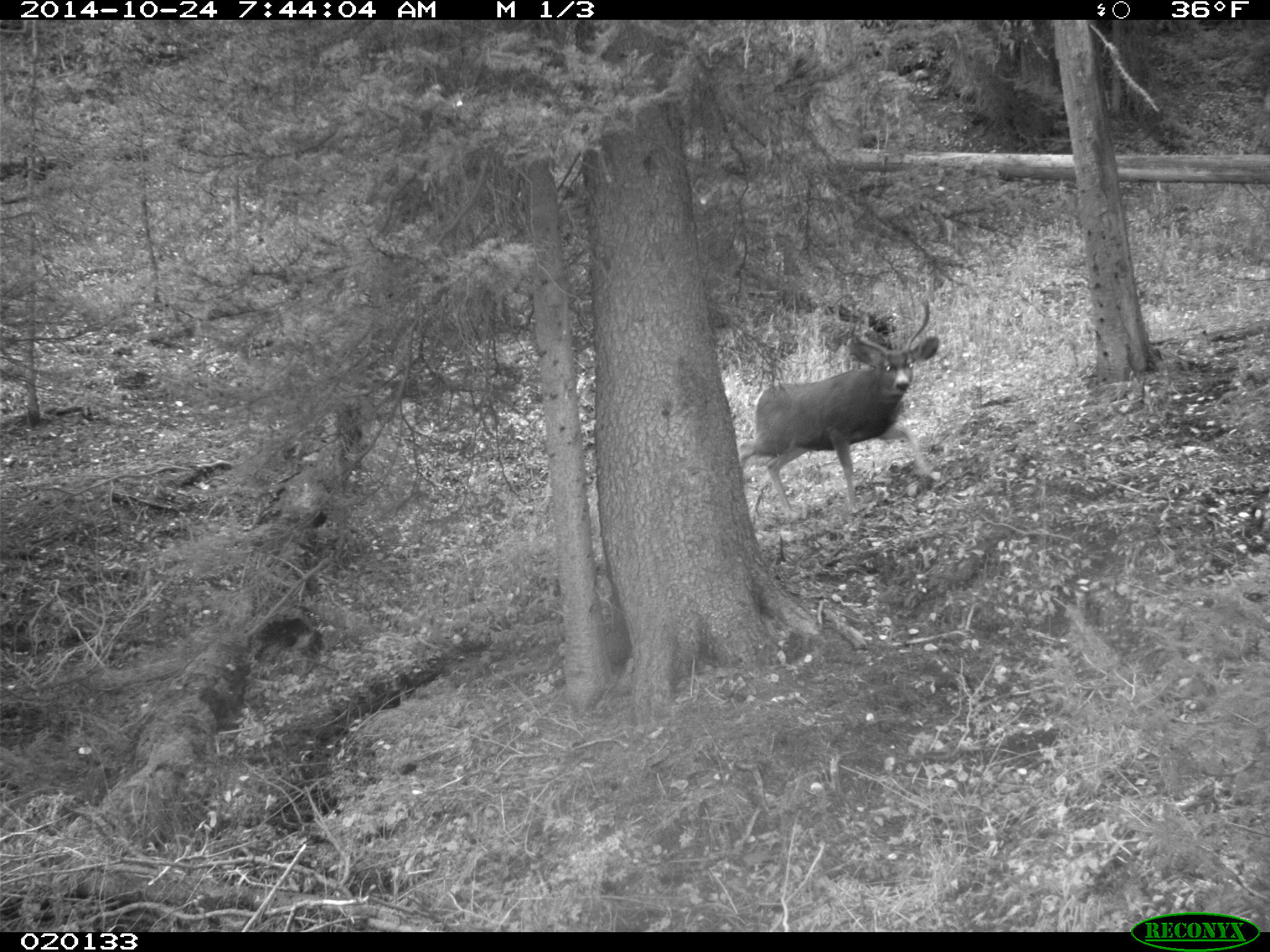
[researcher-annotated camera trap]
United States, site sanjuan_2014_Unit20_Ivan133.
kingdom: Animalia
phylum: Chordata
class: Mammalia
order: Artiodactyla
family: Cervidae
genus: Odocoileus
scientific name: Odocoileus hemionus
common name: mule deer